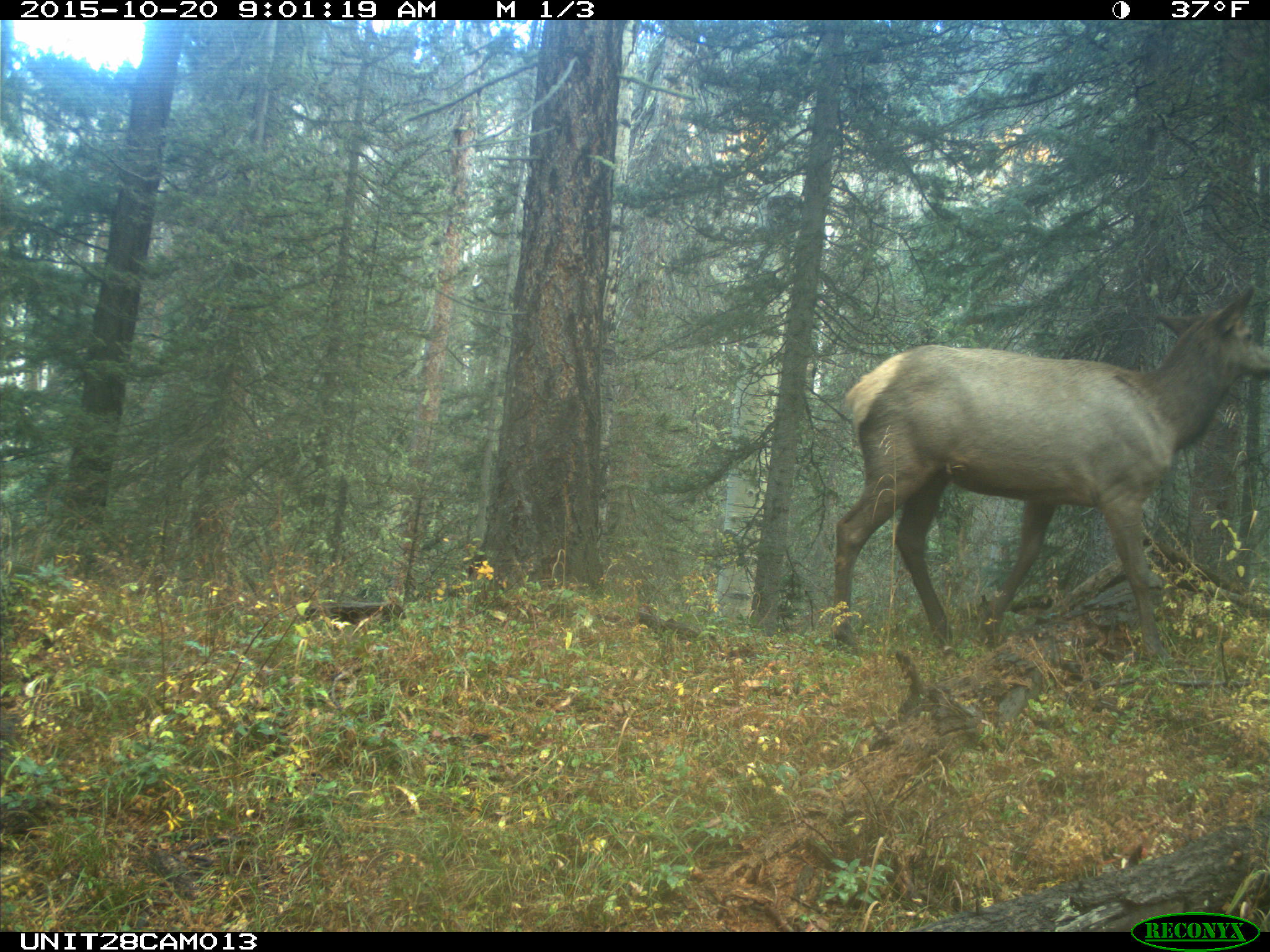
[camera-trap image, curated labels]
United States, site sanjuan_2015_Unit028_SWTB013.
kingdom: Animalia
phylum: Chordata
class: Mammalia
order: Artiodactyla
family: Cervidae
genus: Cervus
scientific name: Cervus elaphus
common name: red deer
Cervus elaphus (red deer).